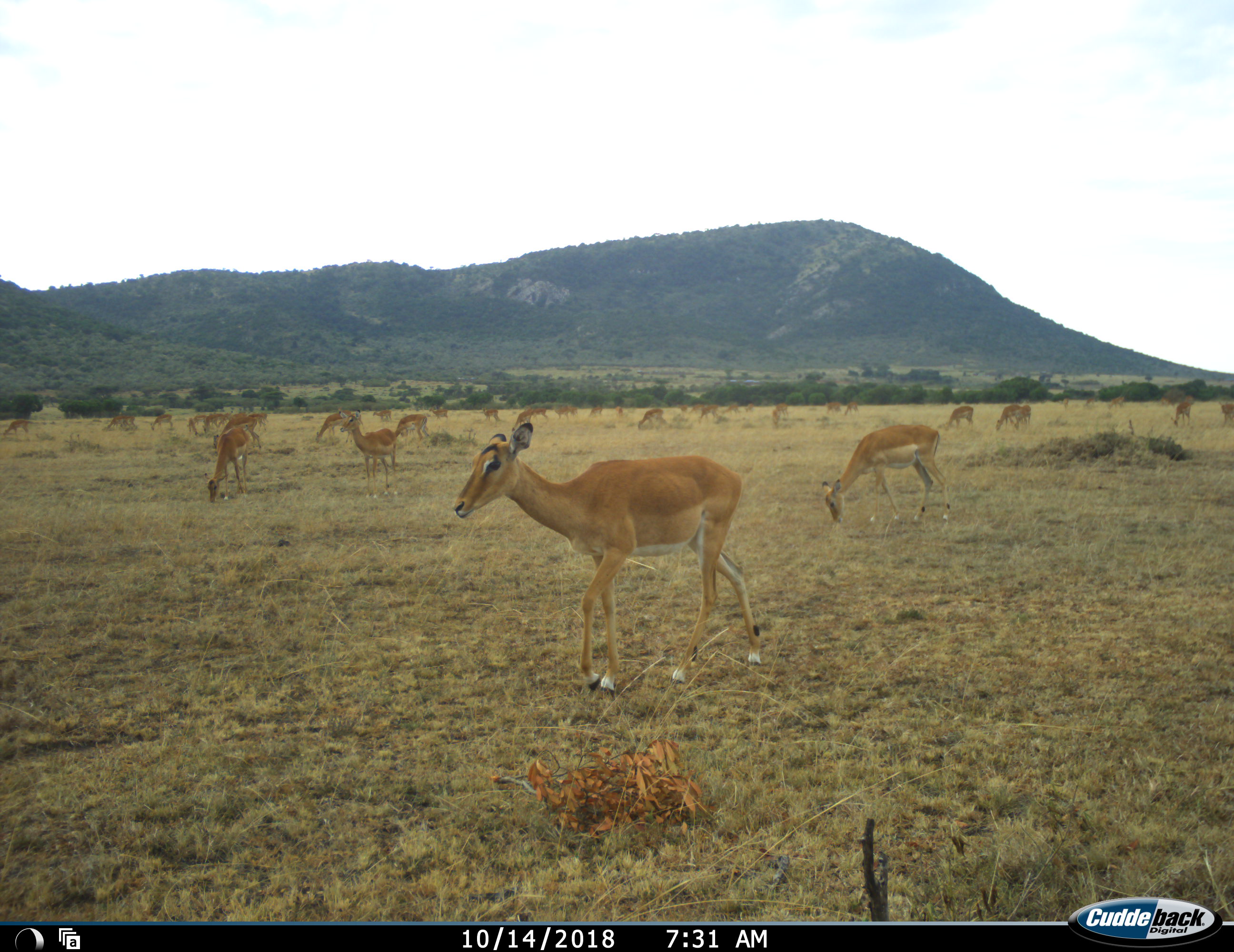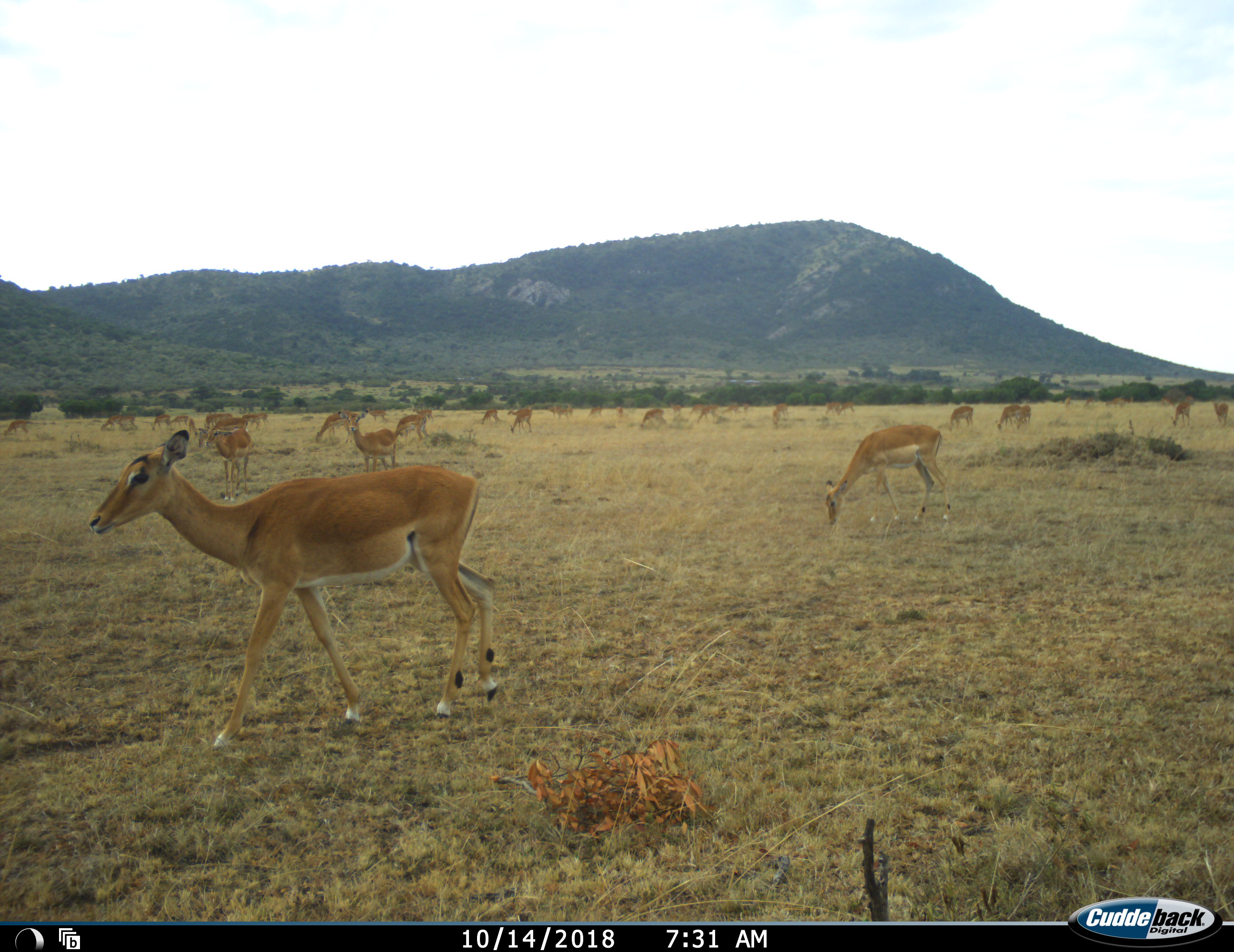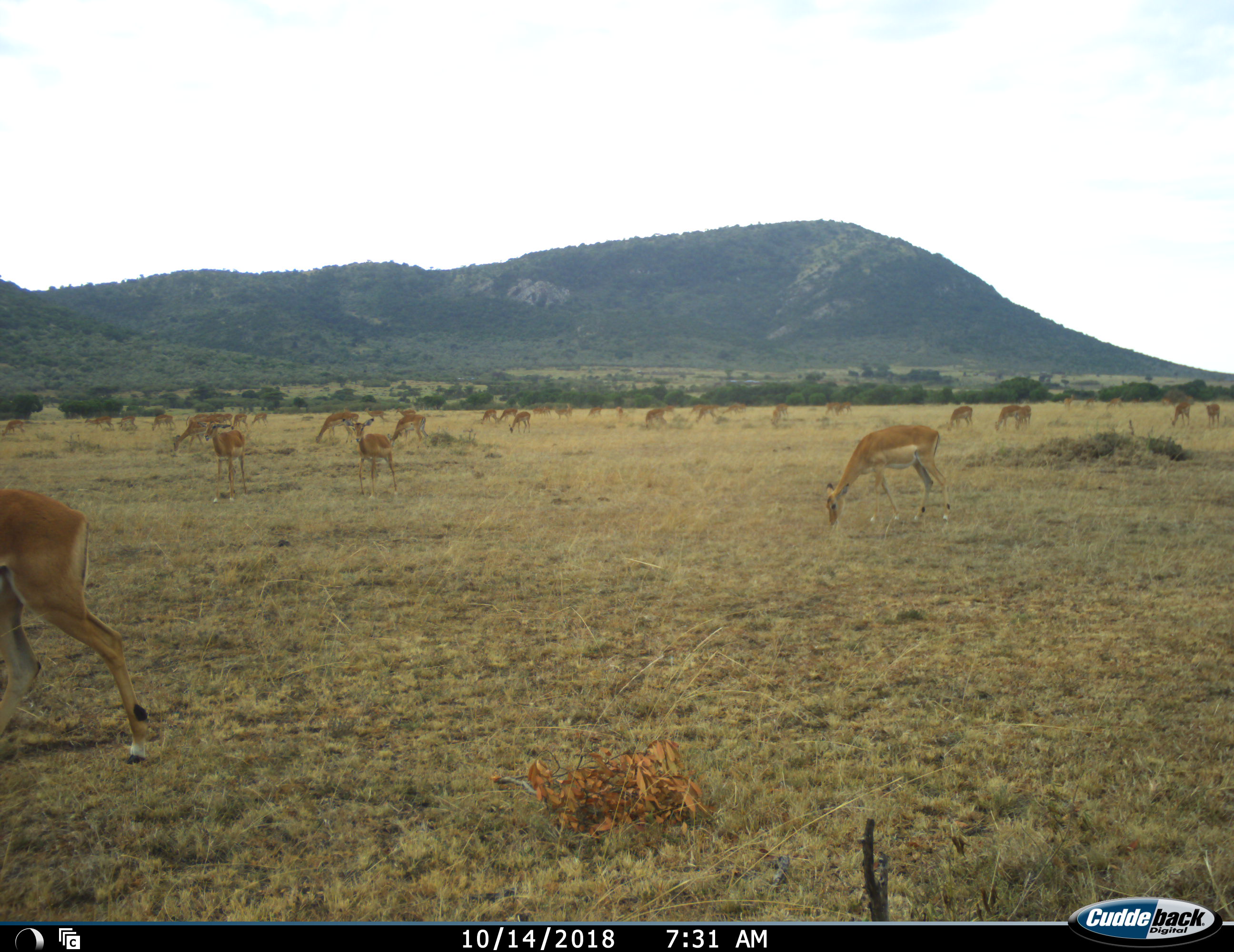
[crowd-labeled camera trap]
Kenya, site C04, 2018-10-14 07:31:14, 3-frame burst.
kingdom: Animalia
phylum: Chordata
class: Mammalia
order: Artiodactyla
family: Bovidae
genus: Aepyceros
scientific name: Aepyceros melampus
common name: impala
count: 11-50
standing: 67%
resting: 11%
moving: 78%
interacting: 0%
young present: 22%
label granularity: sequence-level